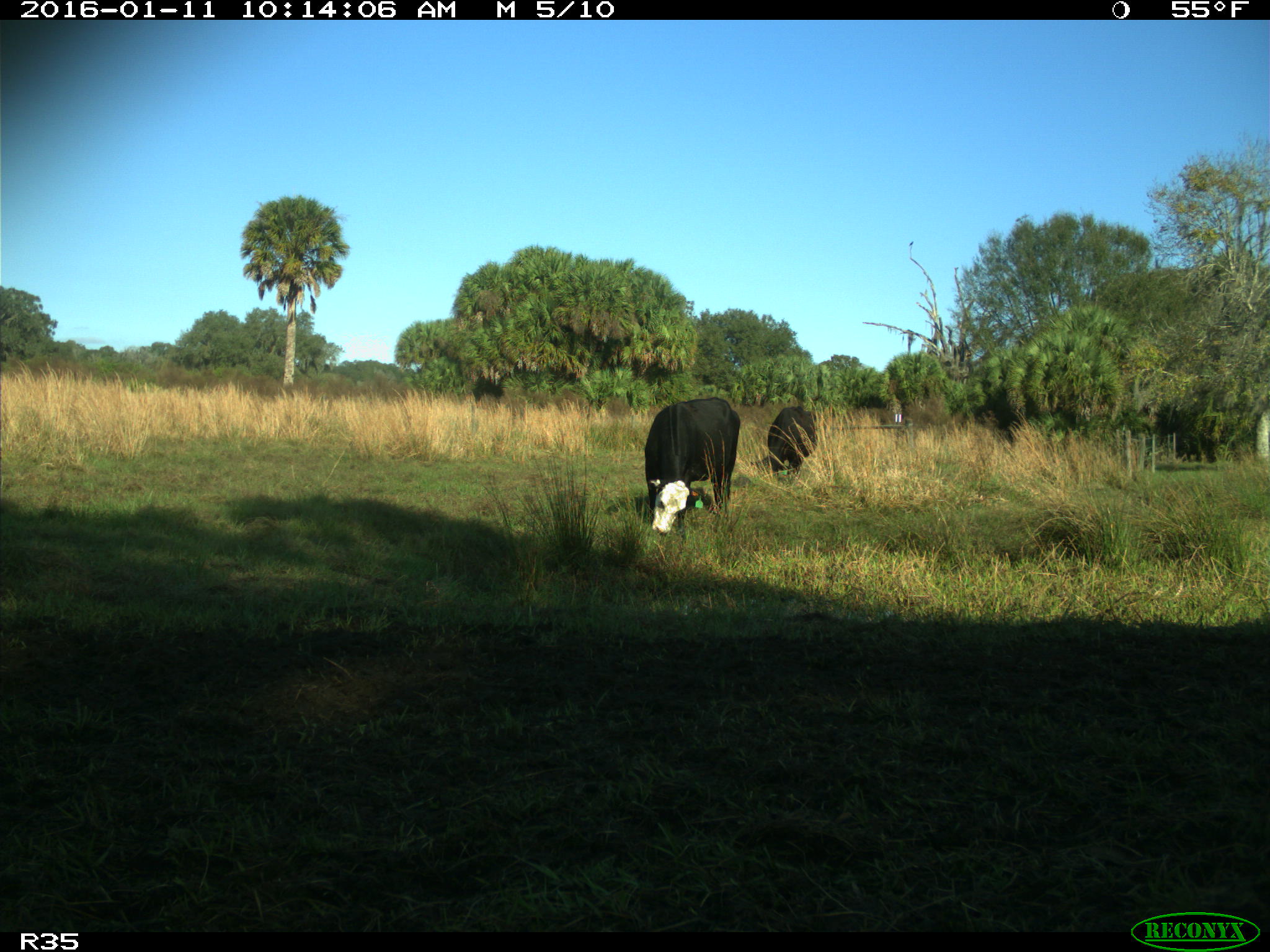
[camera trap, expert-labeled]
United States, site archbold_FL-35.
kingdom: Animalia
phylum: Chordata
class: Mammalia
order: Artiodactyla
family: Bovidae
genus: Bos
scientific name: Bos taurus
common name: domestic cow